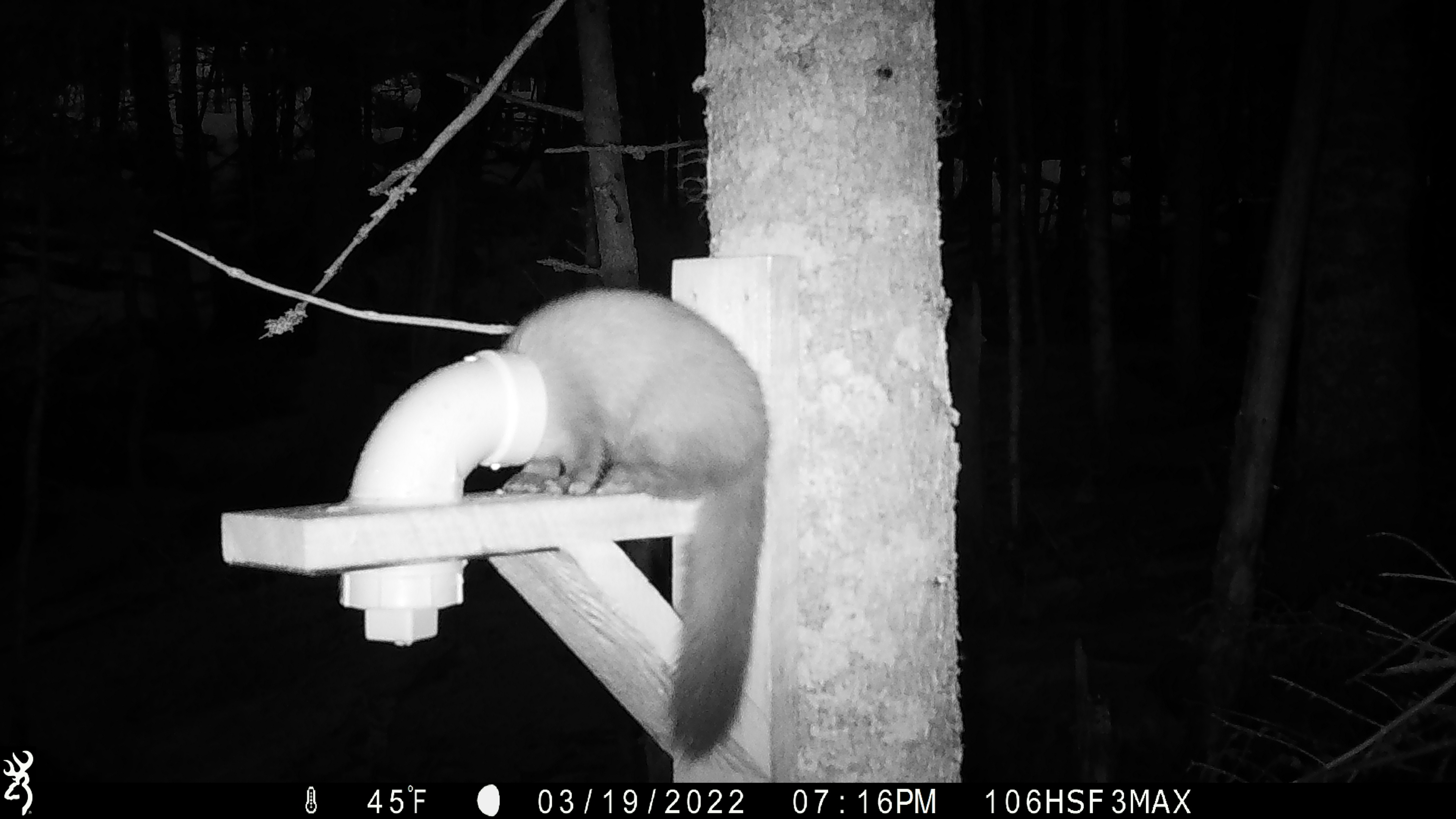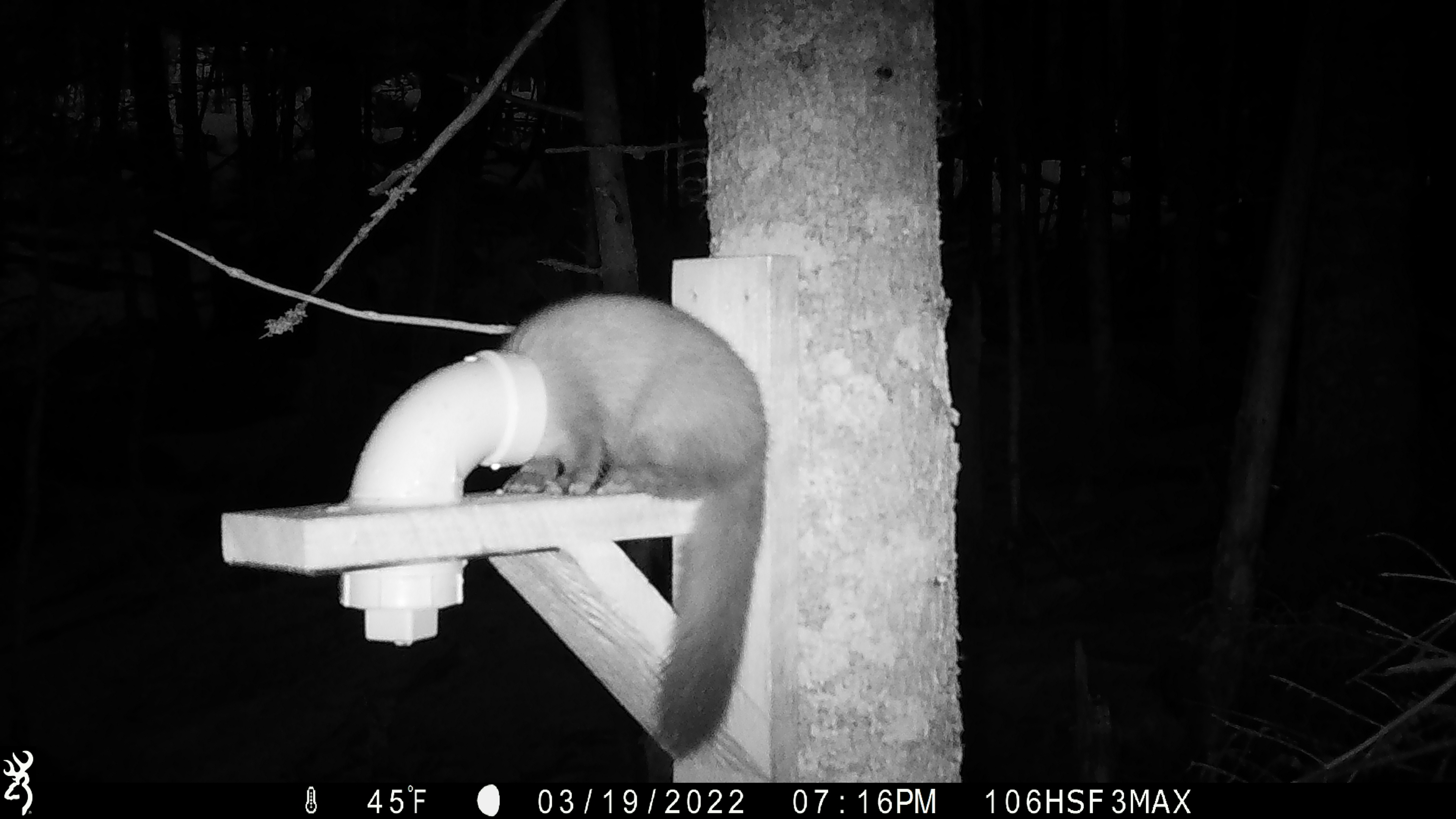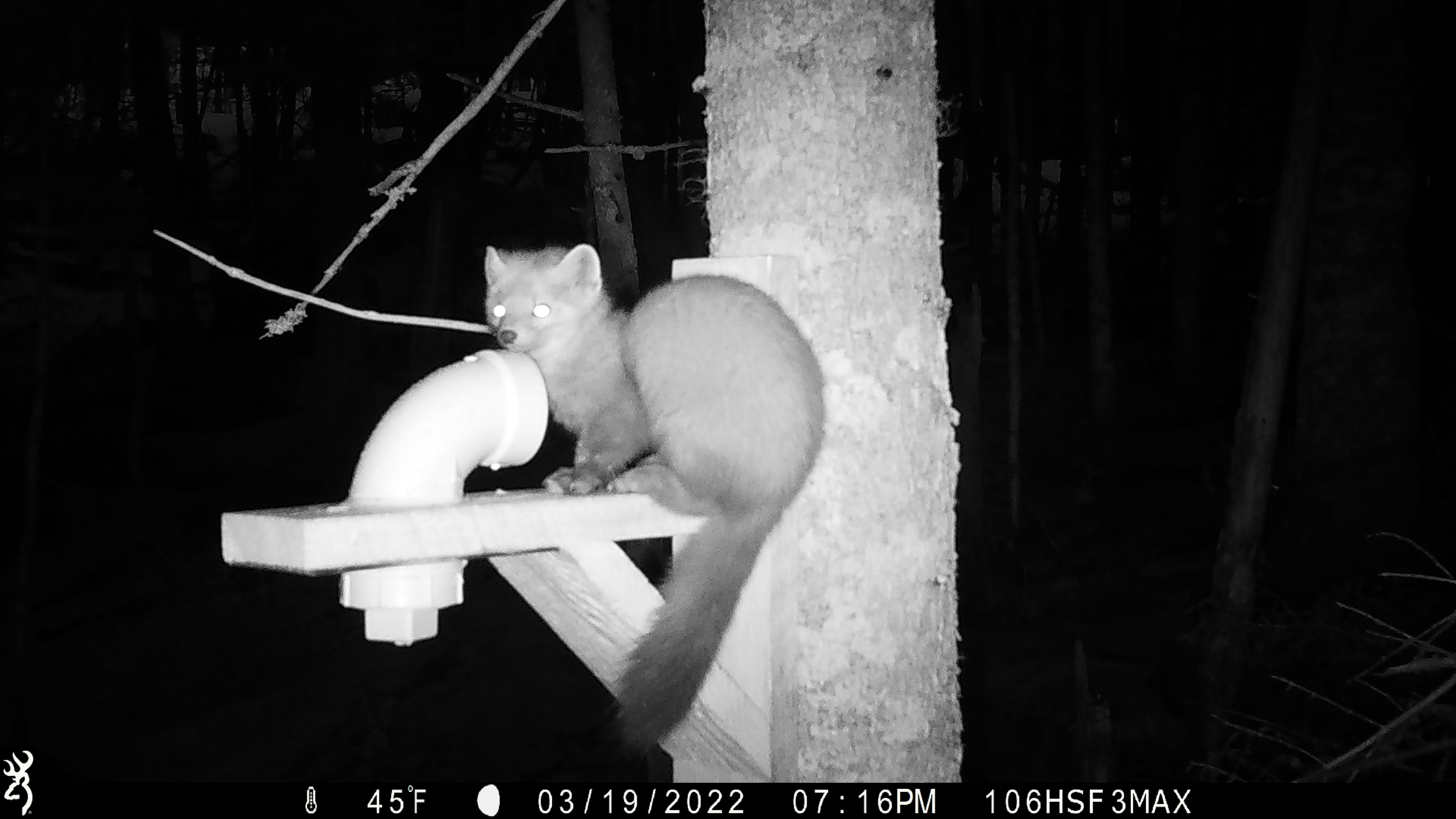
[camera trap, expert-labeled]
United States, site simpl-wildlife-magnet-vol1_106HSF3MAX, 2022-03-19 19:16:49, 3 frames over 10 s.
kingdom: Animalia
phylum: Chordata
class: Mammalia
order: Carnivora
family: Mustelidae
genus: Martes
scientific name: Martes americana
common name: american marten